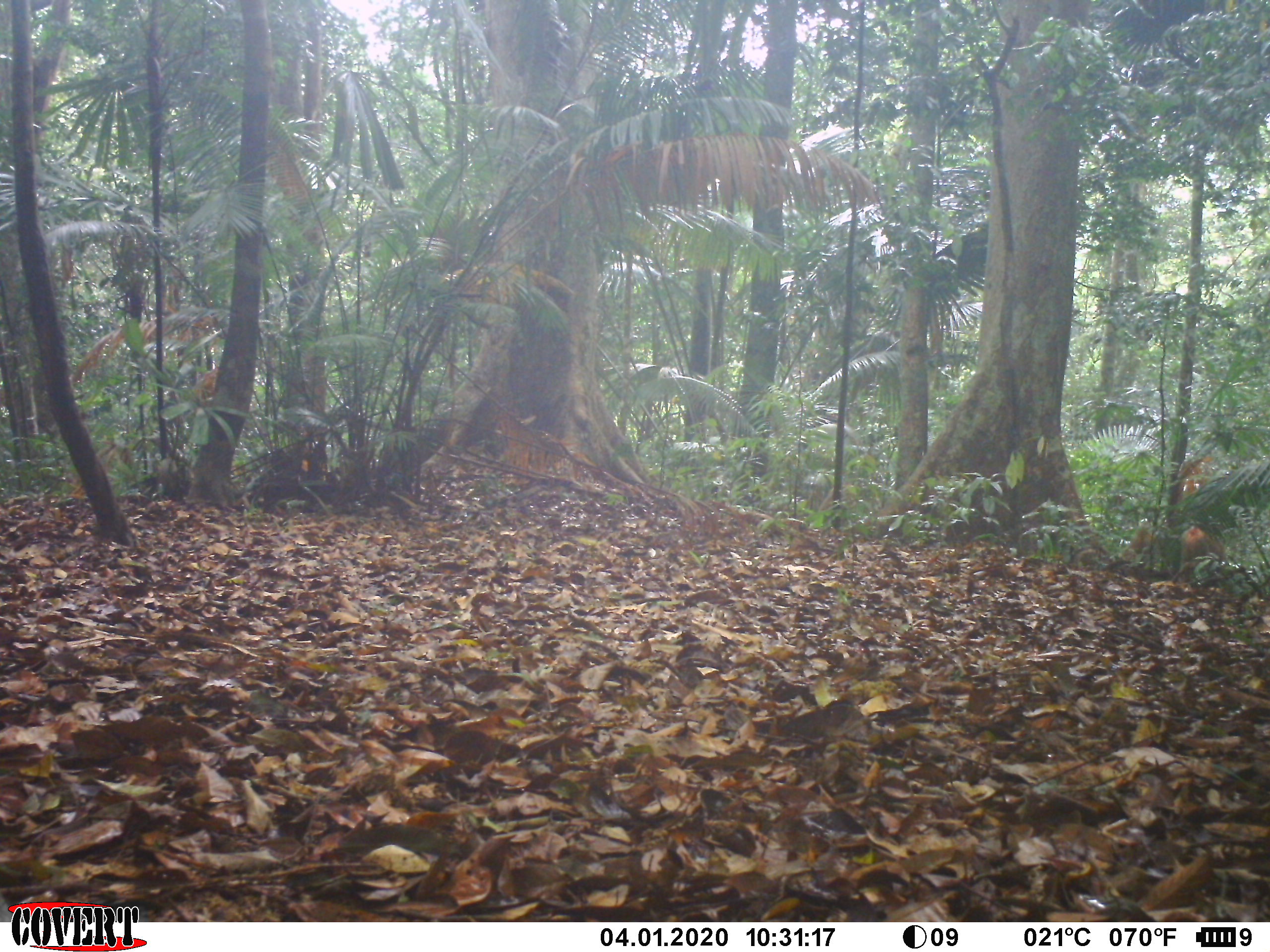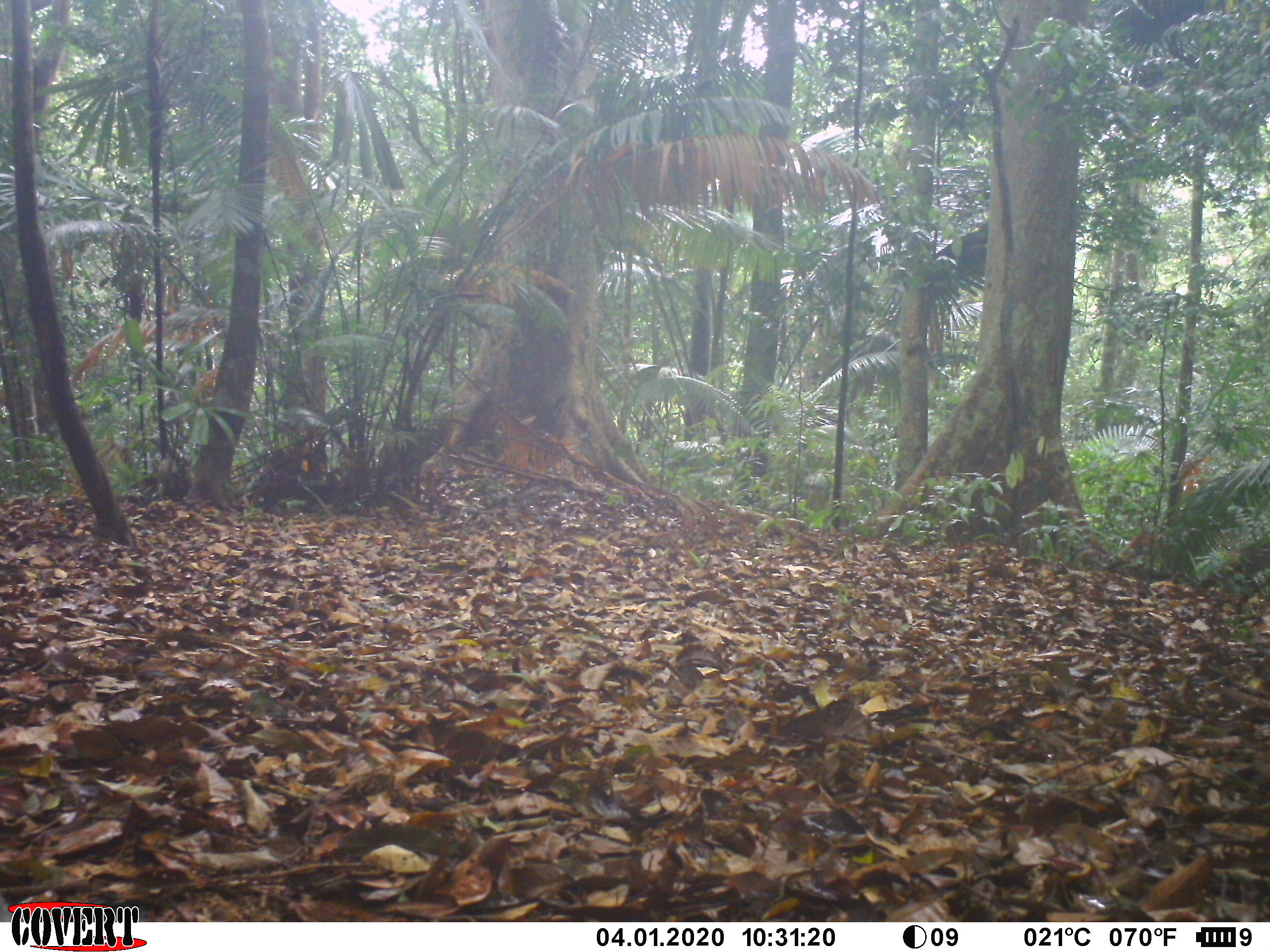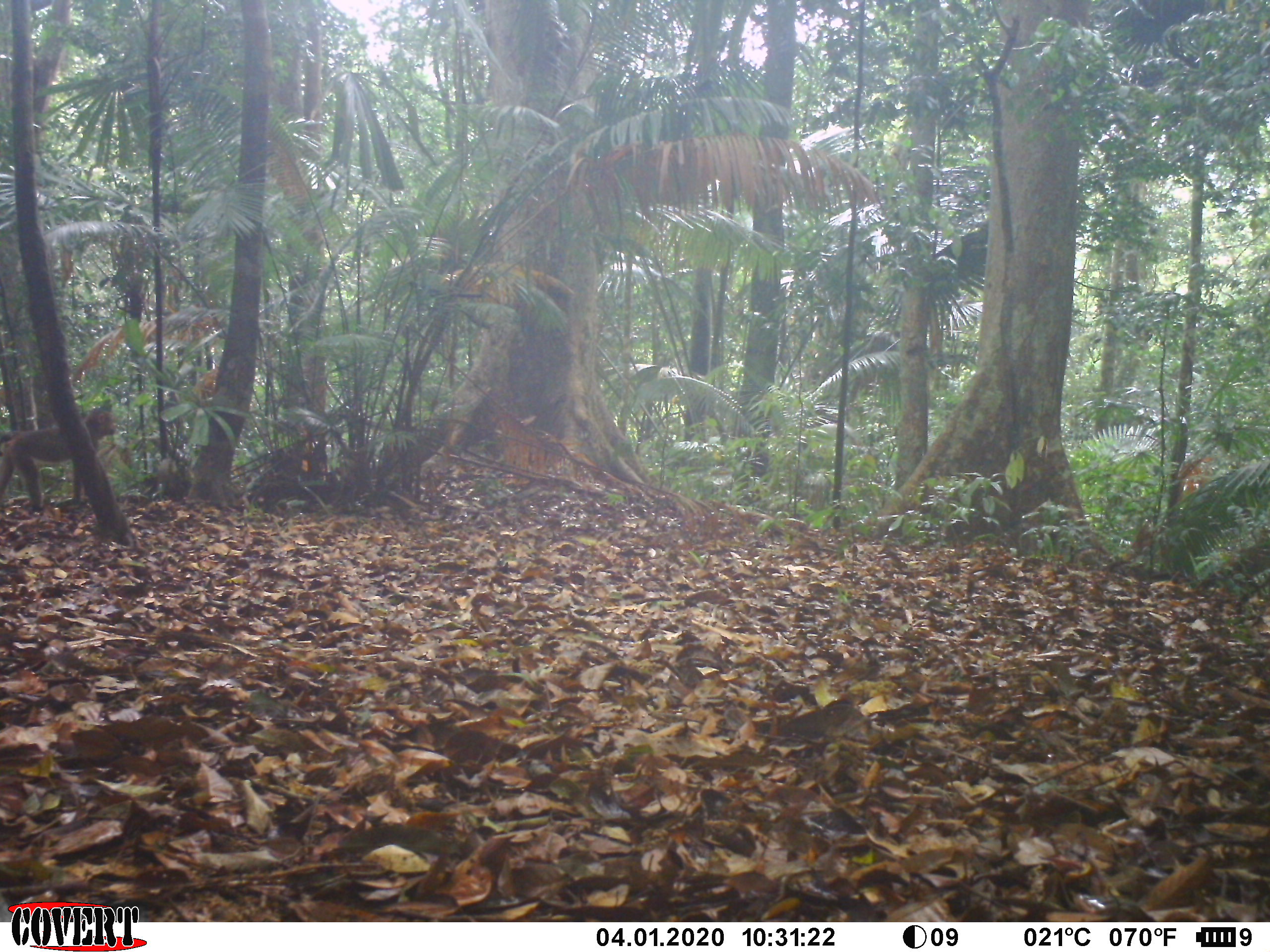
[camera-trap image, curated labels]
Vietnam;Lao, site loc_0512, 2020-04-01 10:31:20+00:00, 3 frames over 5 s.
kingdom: Animalia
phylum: Chordata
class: Mammalia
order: Primates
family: Cercopithecidae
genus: Macaca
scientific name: Macaca nemestrina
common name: pig-tailed macaque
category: pig tailed macaque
Pig tailed macaque (pig-tailed macaque) (Macaca nemestrina). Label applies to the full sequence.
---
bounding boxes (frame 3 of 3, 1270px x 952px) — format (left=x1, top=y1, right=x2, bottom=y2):
pig tailed macaque: (left=0, top=411, right=116, bottom=508)